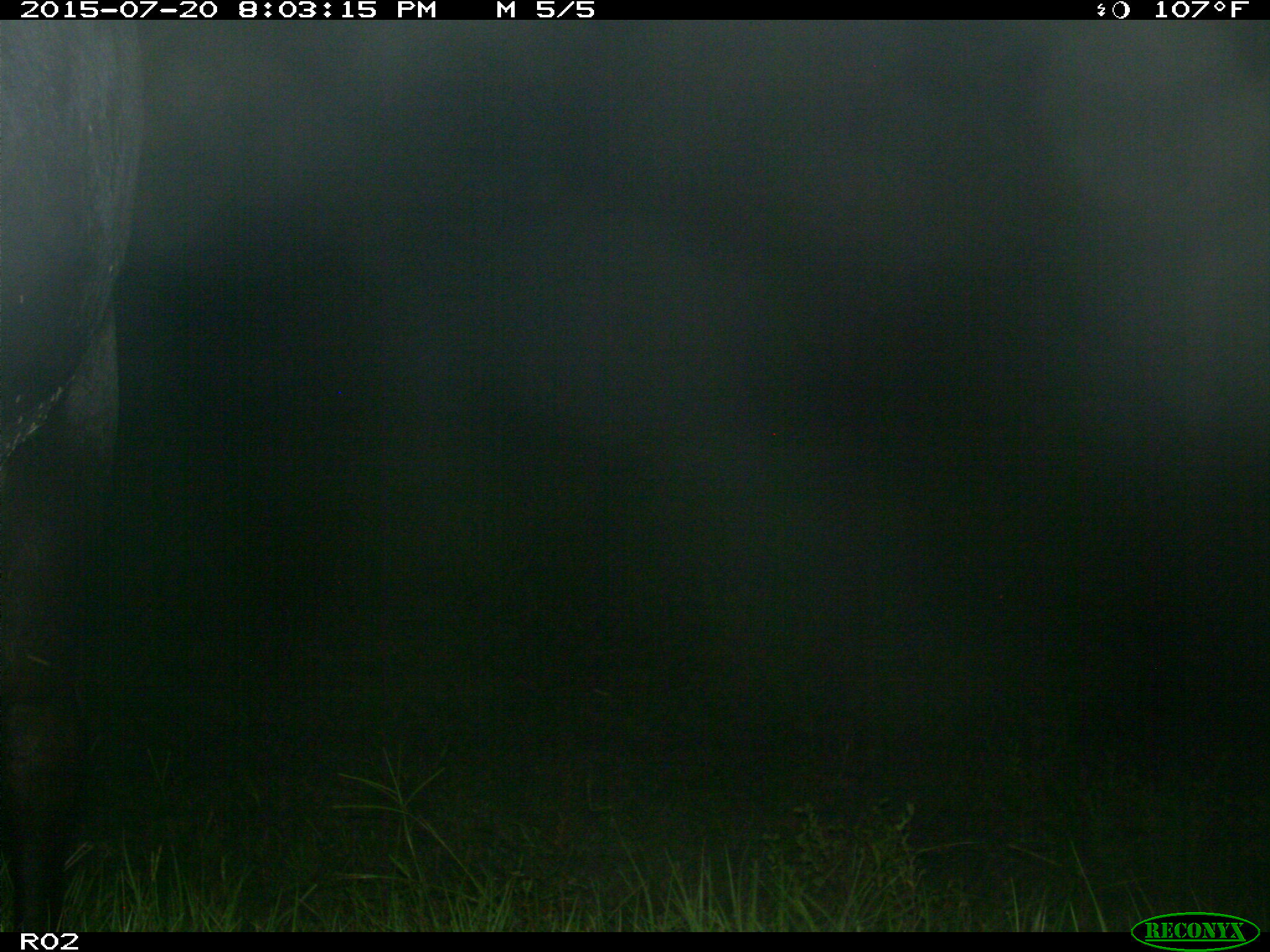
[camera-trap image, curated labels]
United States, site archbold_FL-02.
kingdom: Animalia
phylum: Chordata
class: Mammalia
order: Artiodactyla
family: Bovidae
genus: Bos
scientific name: Bos taurus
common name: domestic cow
Bos taurus (domestic cow).